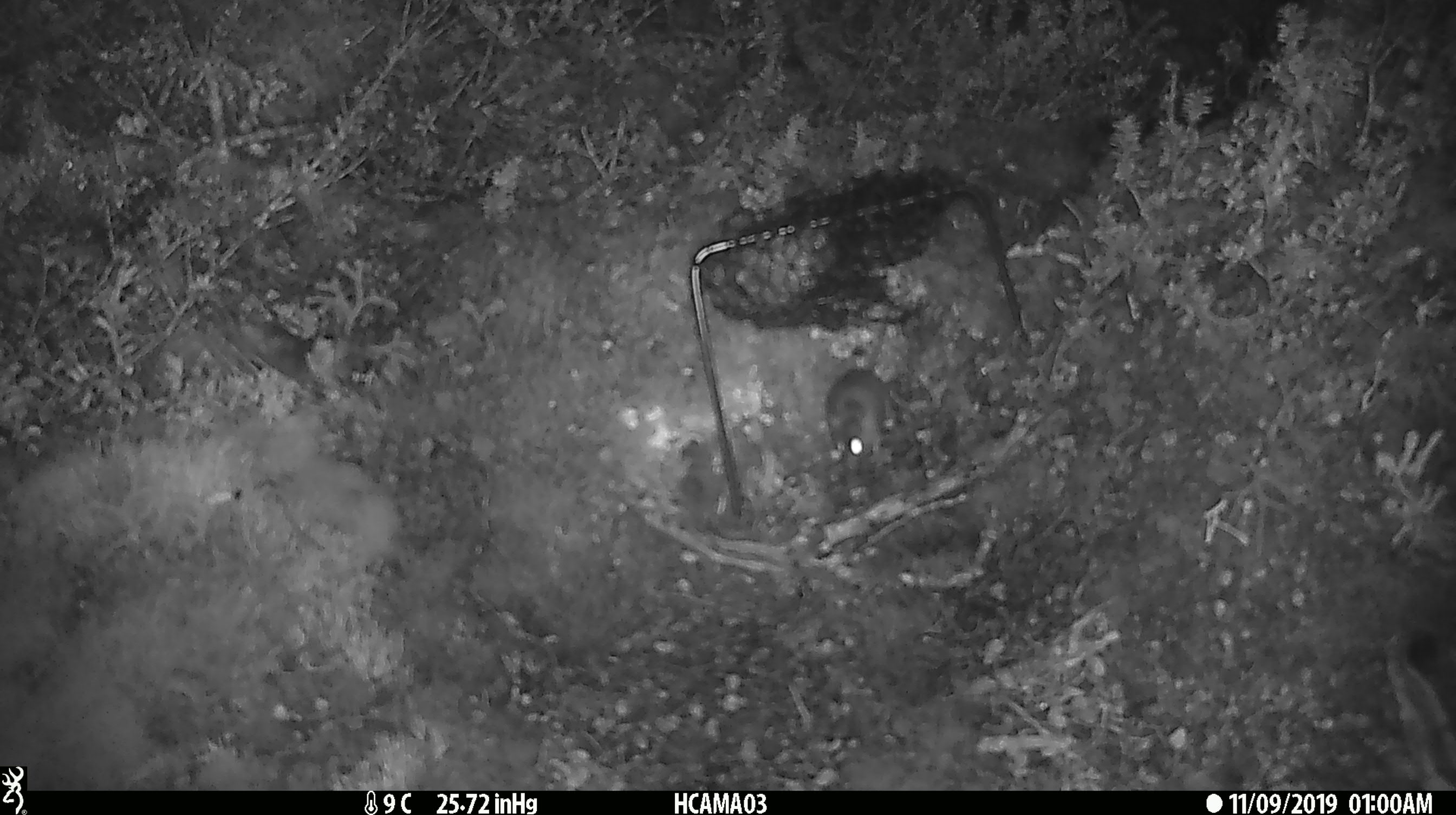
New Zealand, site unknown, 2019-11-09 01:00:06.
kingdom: Animalia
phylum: Chordata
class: Mammalia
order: Rodentia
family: Muridae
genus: Mus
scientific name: Mus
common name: mouse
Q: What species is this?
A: Mouse (Mus).